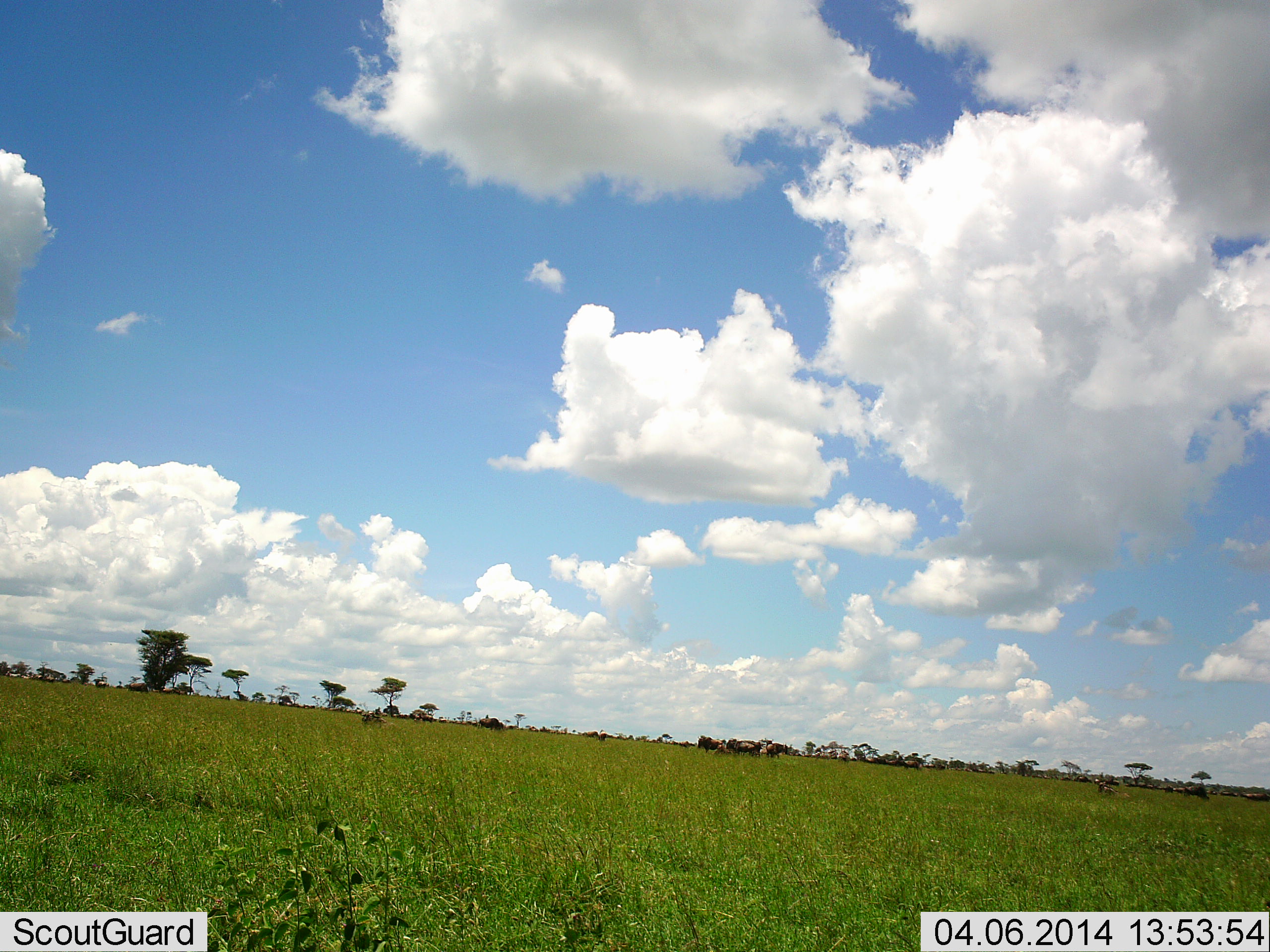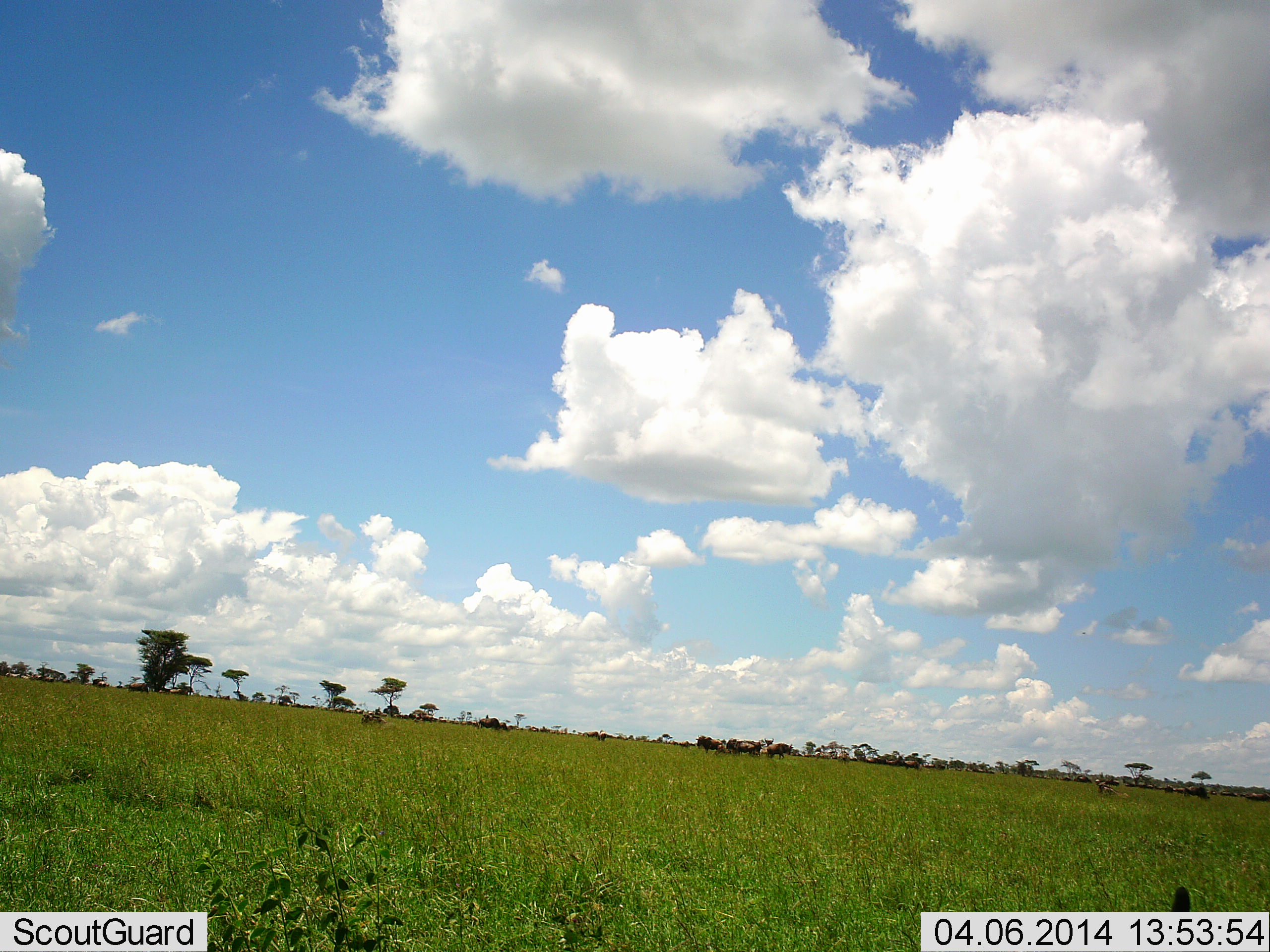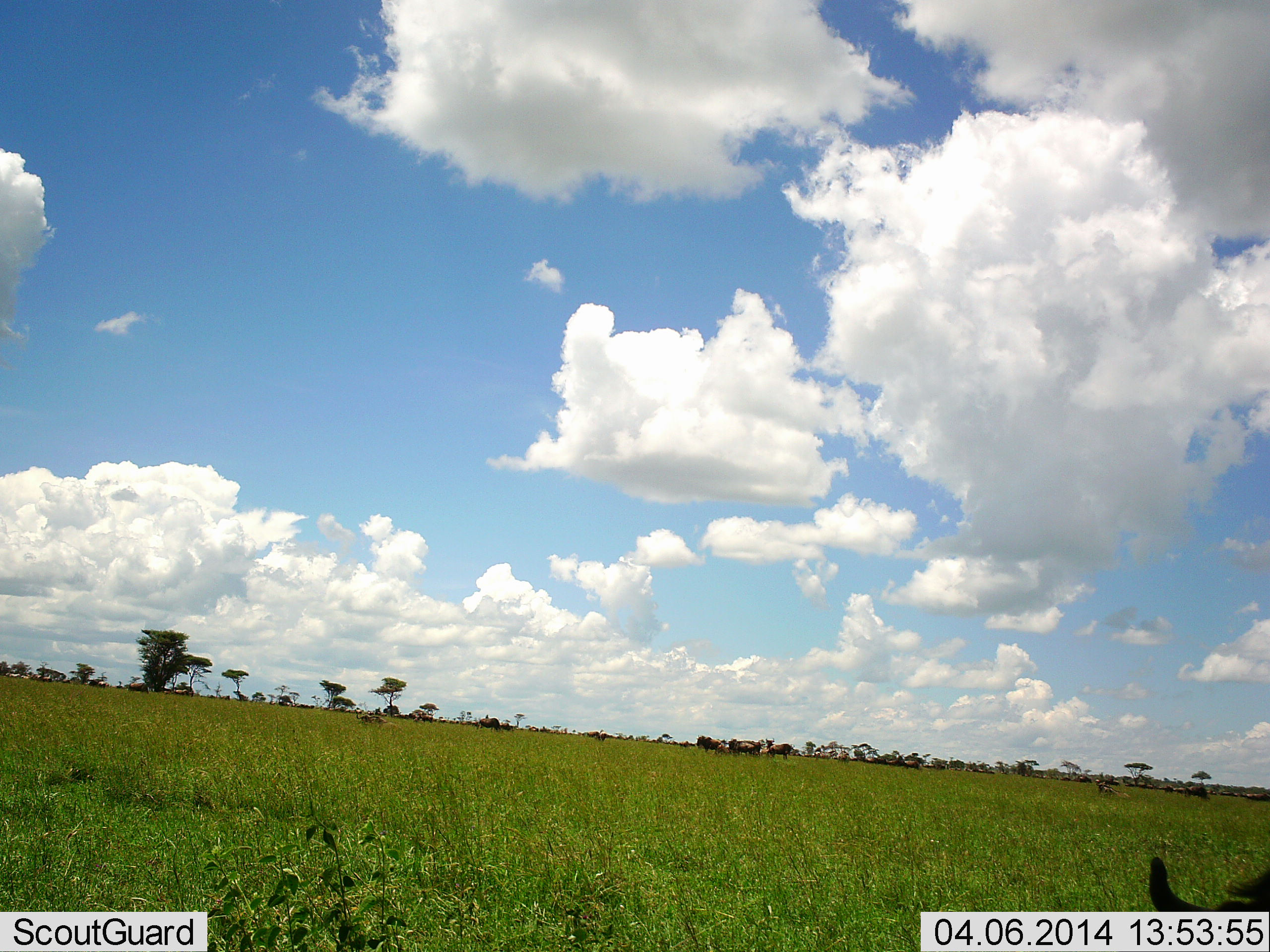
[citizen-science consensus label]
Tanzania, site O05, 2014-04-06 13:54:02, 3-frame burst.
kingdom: Animalia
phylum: Chordata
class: Mammalia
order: Artiodactyla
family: Bovidae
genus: Connochaetes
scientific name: Connochaetes taurinus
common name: blue wildebeest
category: wildebeest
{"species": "wildebeest (blue wildebeest) (Connochaetes taurinus)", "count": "11-50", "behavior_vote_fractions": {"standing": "56%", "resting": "22%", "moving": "33%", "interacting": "0%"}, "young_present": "0%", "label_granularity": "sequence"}